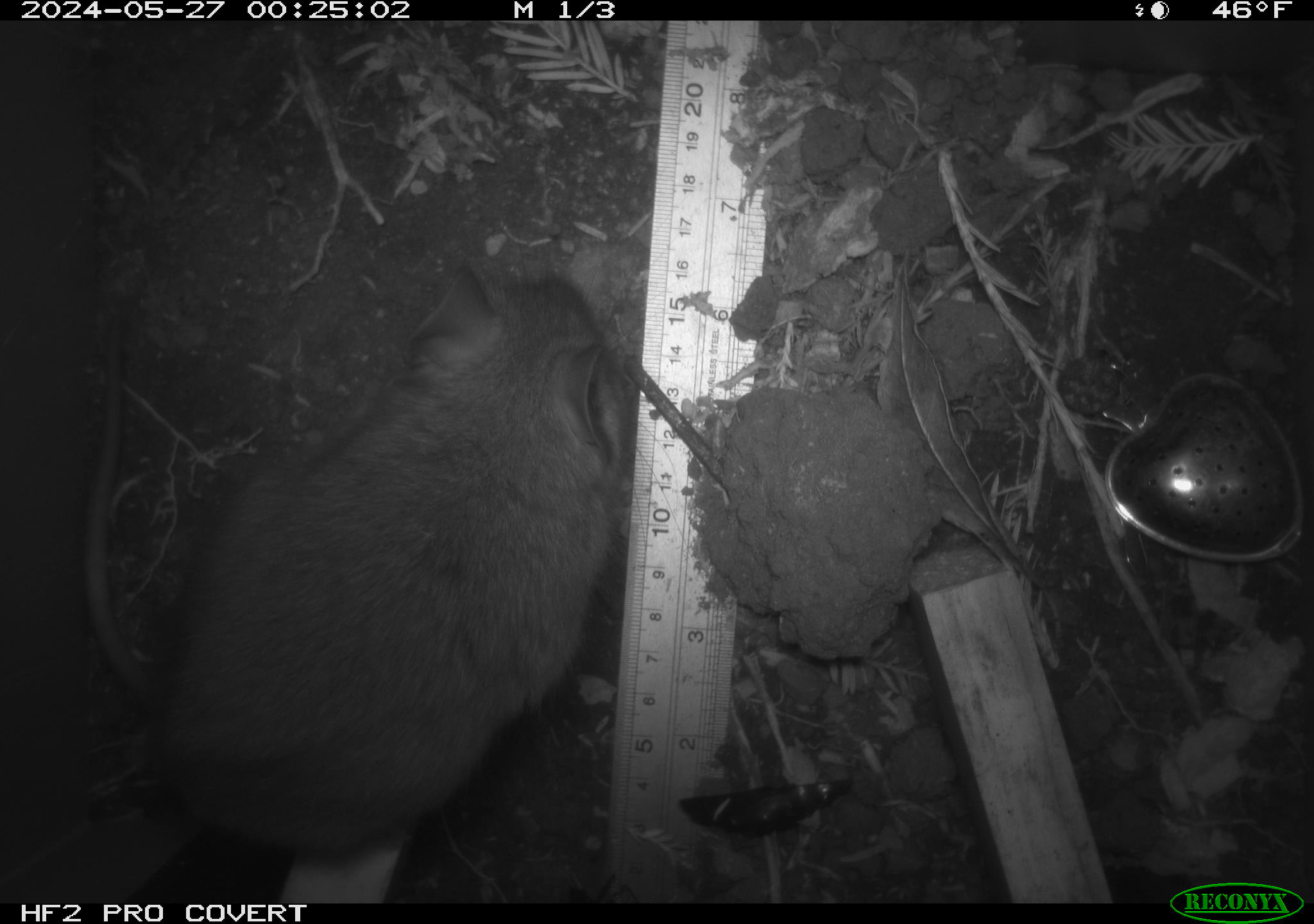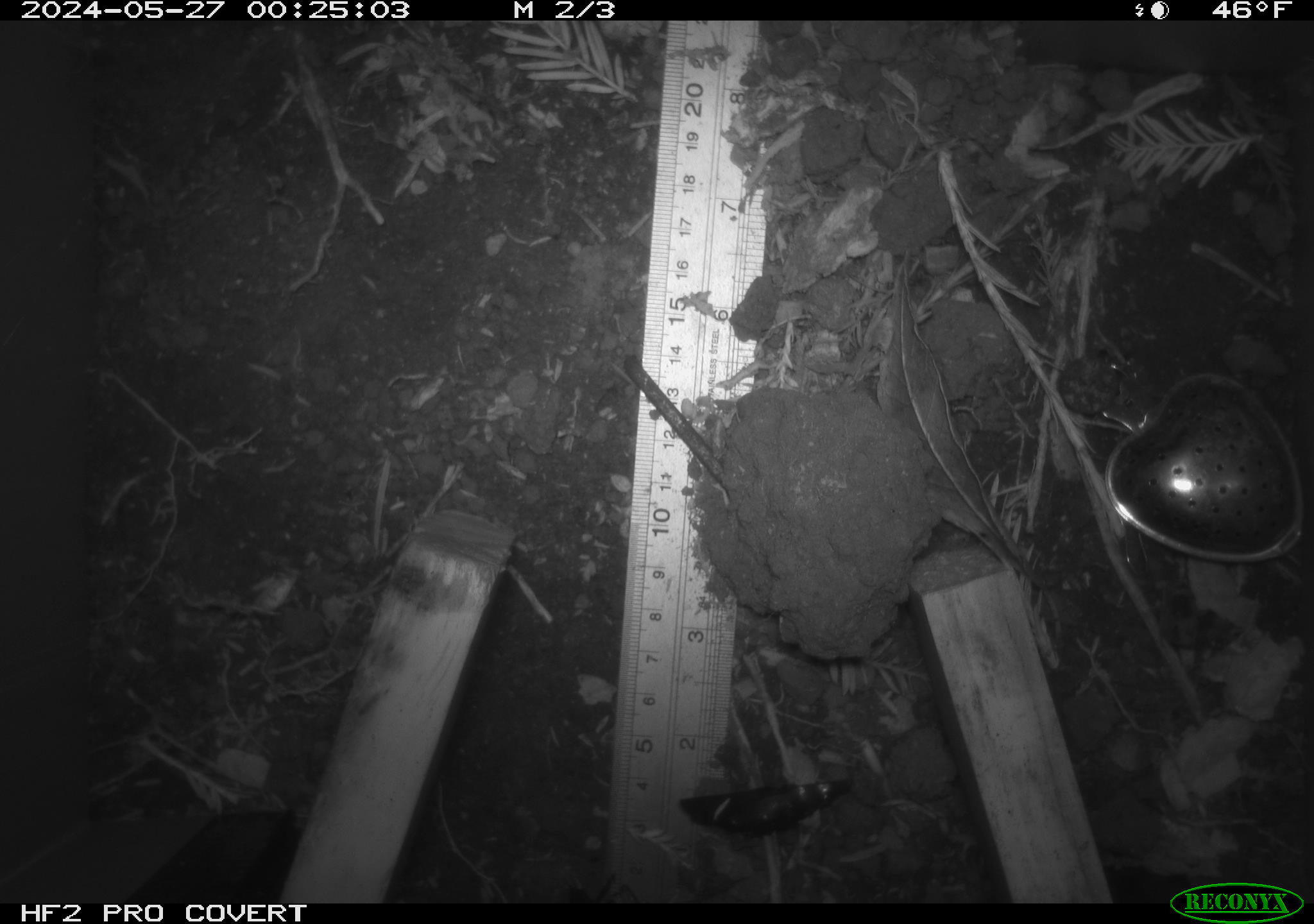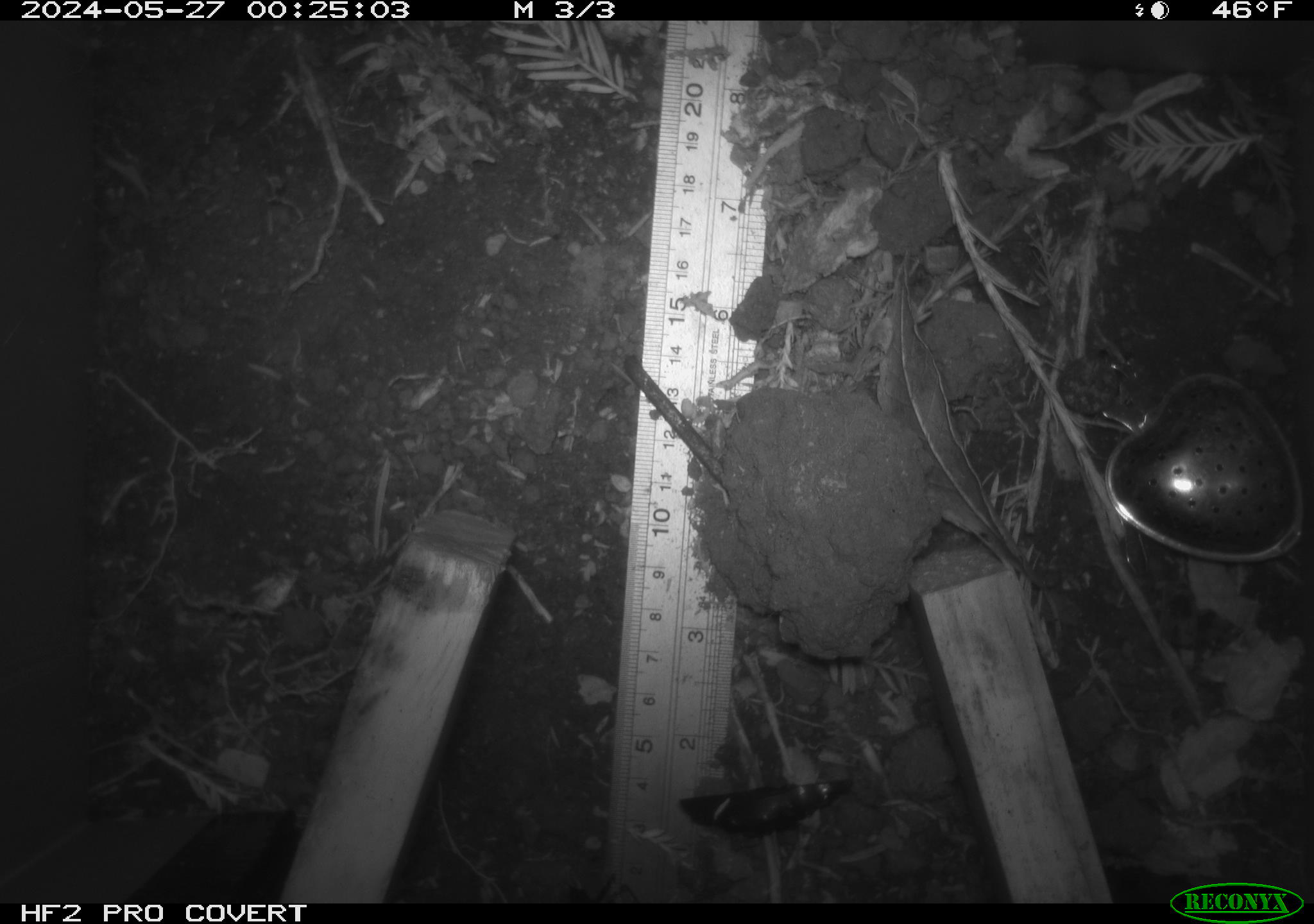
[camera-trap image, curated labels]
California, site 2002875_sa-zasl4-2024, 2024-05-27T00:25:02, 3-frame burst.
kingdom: Animalia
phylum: Chordata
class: Mammalia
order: Rodentia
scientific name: Rodentia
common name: rodent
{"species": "rodent (Rodentia)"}